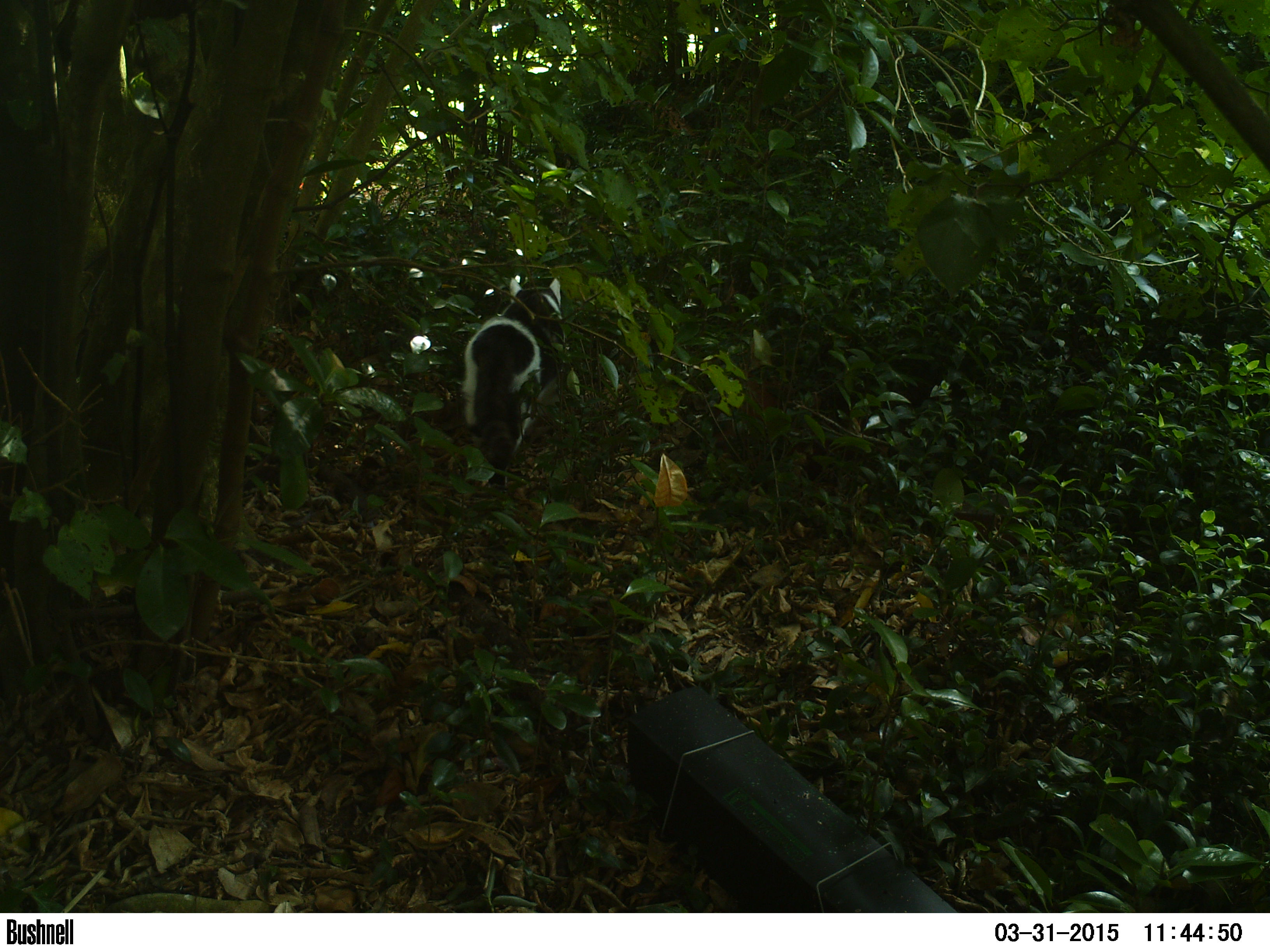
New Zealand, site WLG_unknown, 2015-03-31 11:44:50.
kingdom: Animalia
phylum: Chordata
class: Mammalia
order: Carnivora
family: Felidae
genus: Felis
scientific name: Felis catus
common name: domestic cat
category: cat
Cat (domestic cat) (Felis catus).